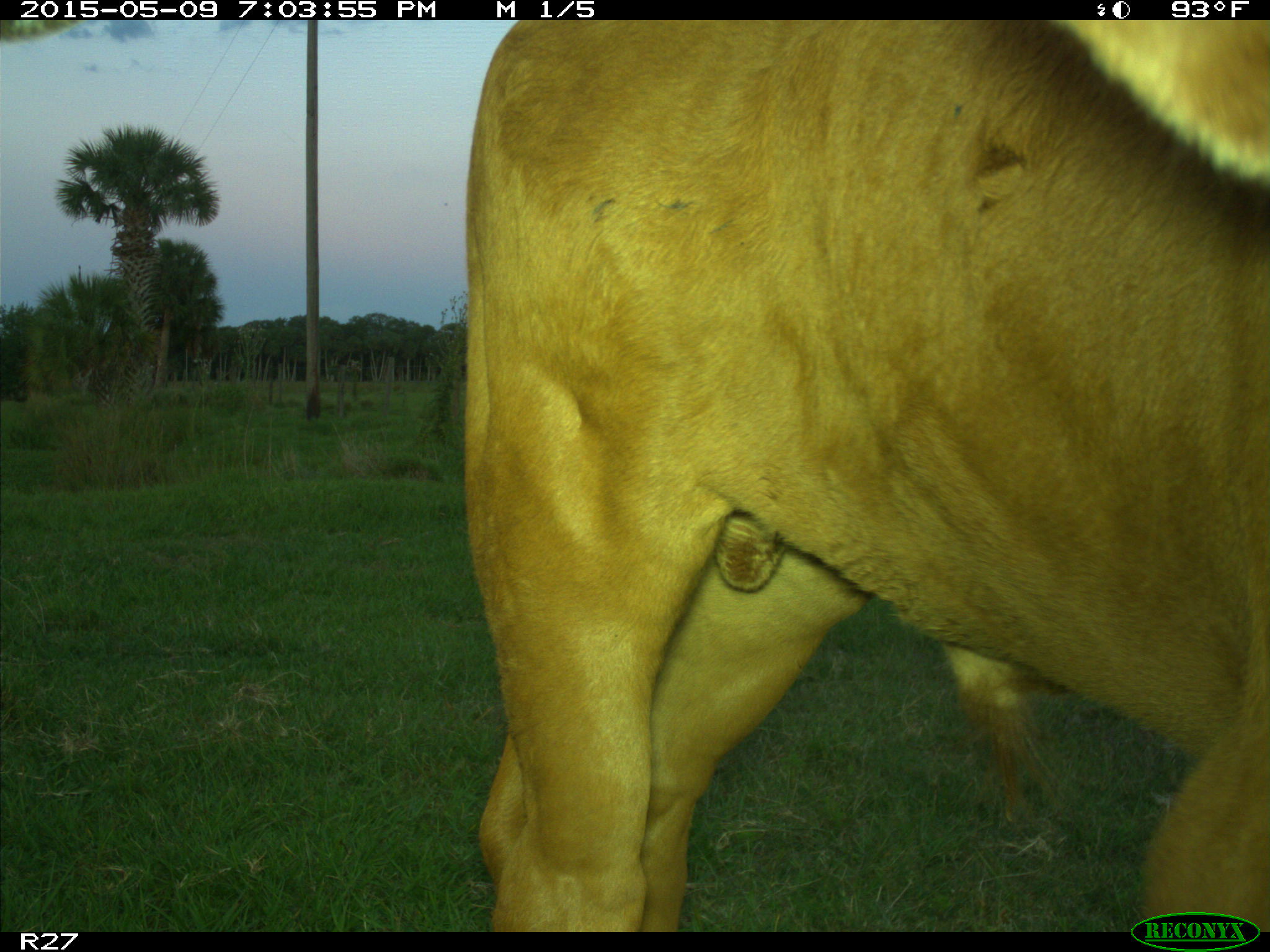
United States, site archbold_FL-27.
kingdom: Animalia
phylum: Chordata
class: Mammalia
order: Artiodactyla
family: Bovidae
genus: Bos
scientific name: Bos taurus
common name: domestic cow